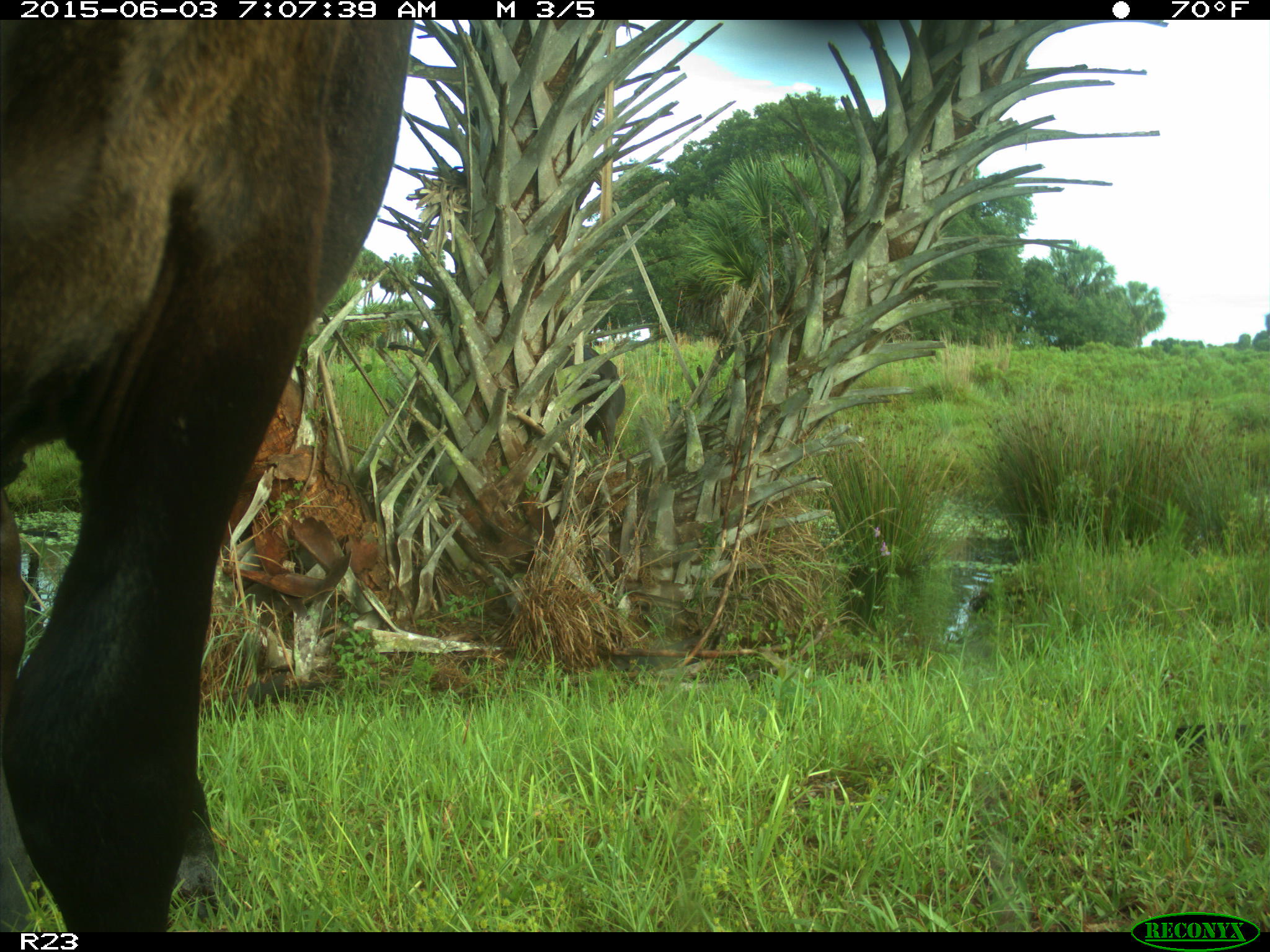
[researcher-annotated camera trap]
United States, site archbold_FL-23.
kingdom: Animalia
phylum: Chordata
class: Mammalia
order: Artiodactyla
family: Bovidae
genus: Bos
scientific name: Bos taurus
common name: domestic cow